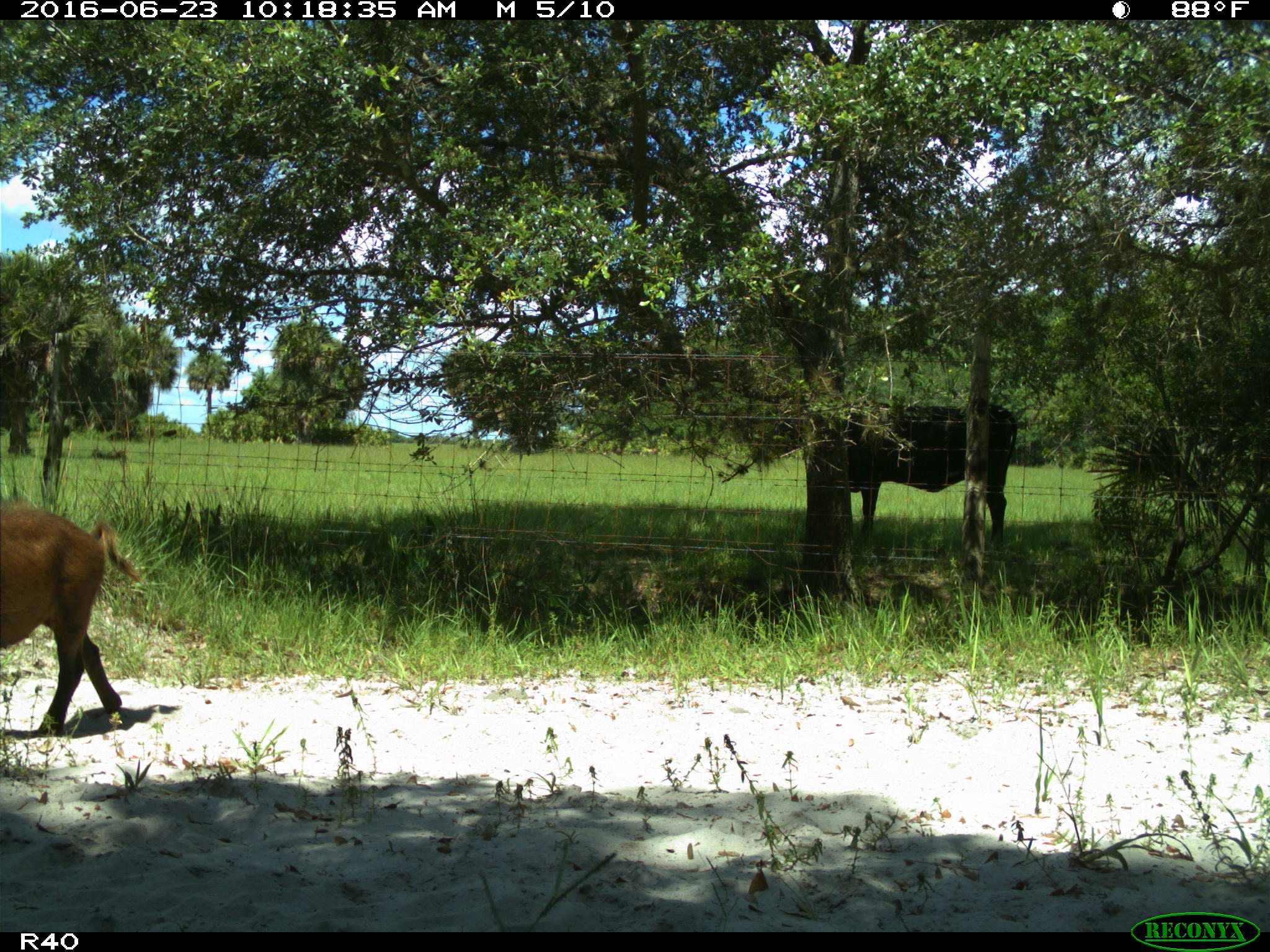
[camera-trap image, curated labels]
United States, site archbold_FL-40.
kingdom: Animalia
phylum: Chordata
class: Mammalia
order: Artiodactyla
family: Suidae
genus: Sus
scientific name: Sus scrofa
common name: wild boar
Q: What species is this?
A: Sus scrofa (wild boar).